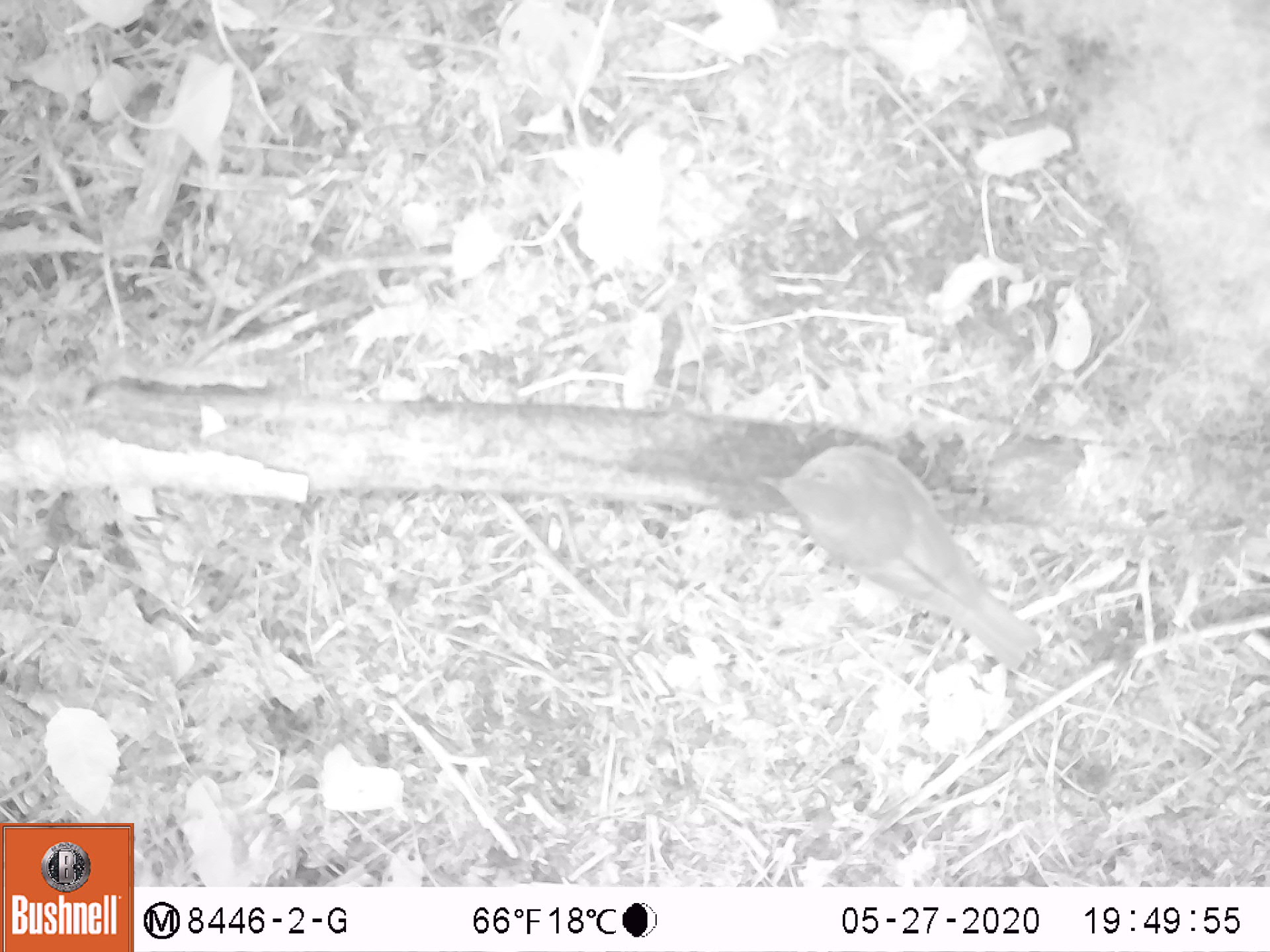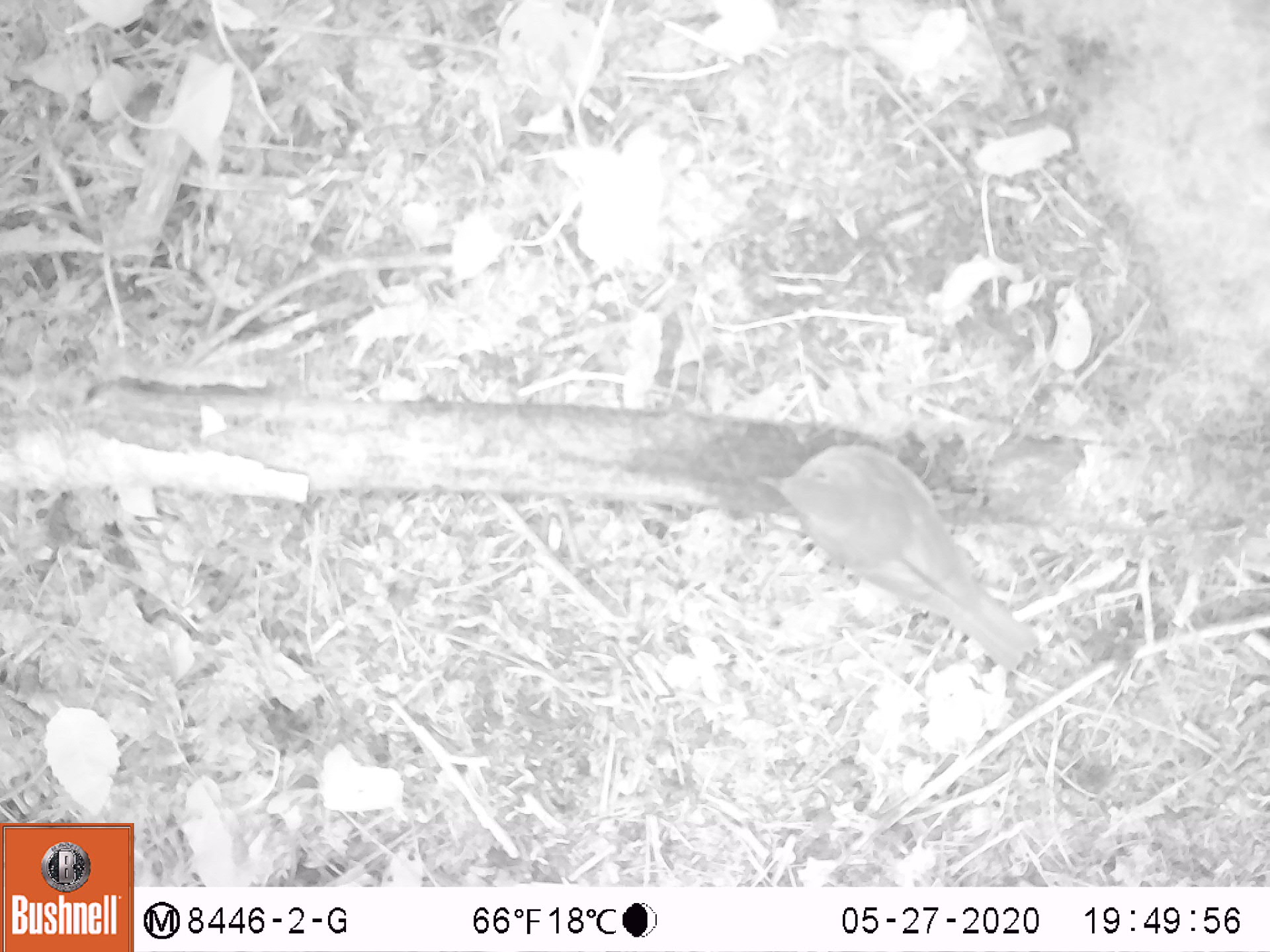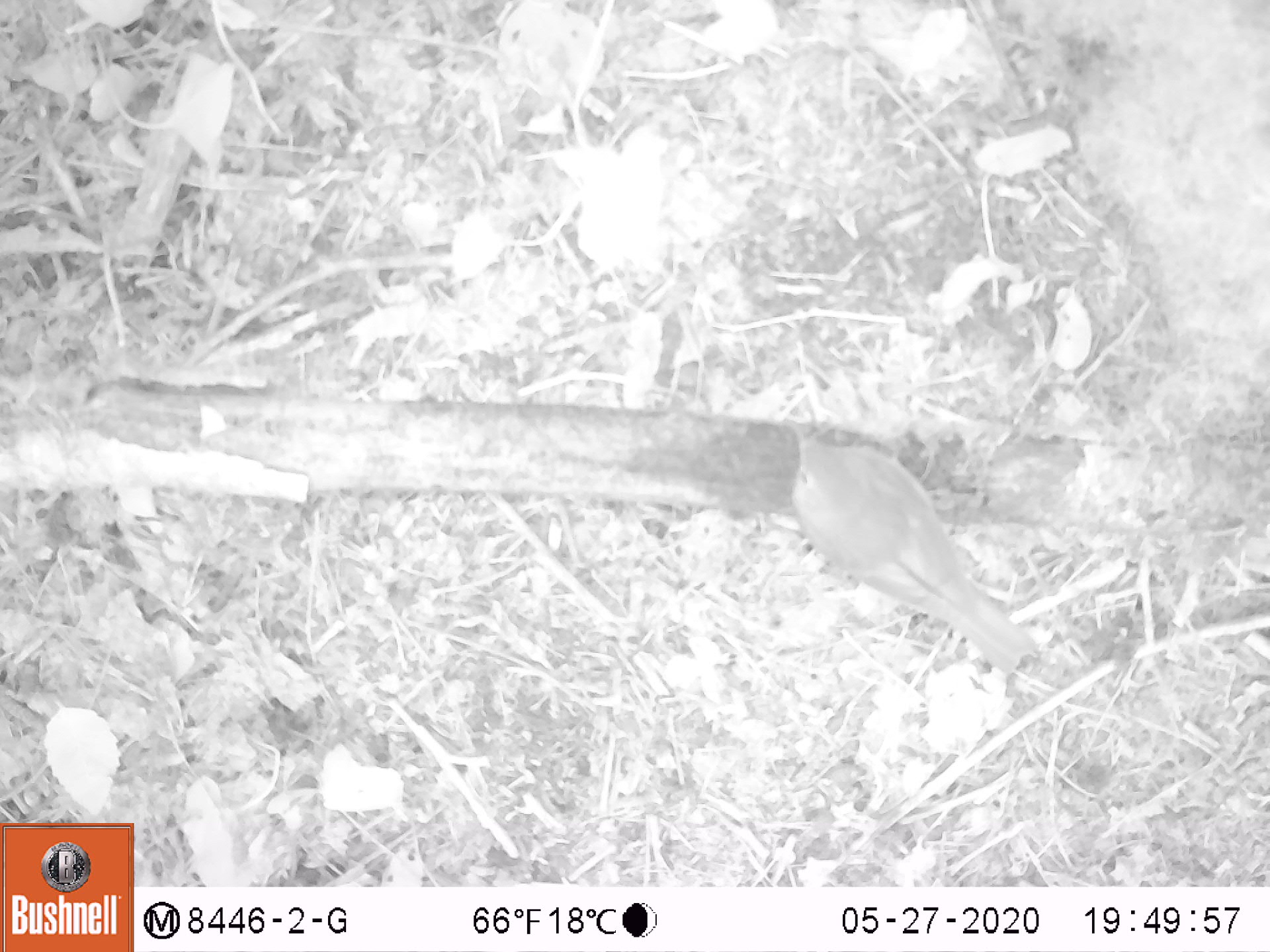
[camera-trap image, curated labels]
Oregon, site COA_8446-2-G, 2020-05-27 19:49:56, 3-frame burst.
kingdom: Animalia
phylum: Chordata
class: Aves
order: Passeriformes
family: Turdidae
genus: Catharus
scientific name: Catharus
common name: brown thrushes and nightingale-thrushes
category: catharus species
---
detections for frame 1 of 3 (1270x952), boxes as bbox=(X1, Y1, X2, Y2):
catharus species: bbox=(748, 434, 1048, 686)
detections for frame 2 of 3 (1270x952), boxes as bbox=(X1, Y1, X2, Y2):
catharus species: bbox=(748, 433, 1048, 675)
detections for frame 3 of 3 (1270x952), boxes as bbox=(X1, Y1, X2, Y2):
catharus species: bbox=(781, 419, 1039, 682)